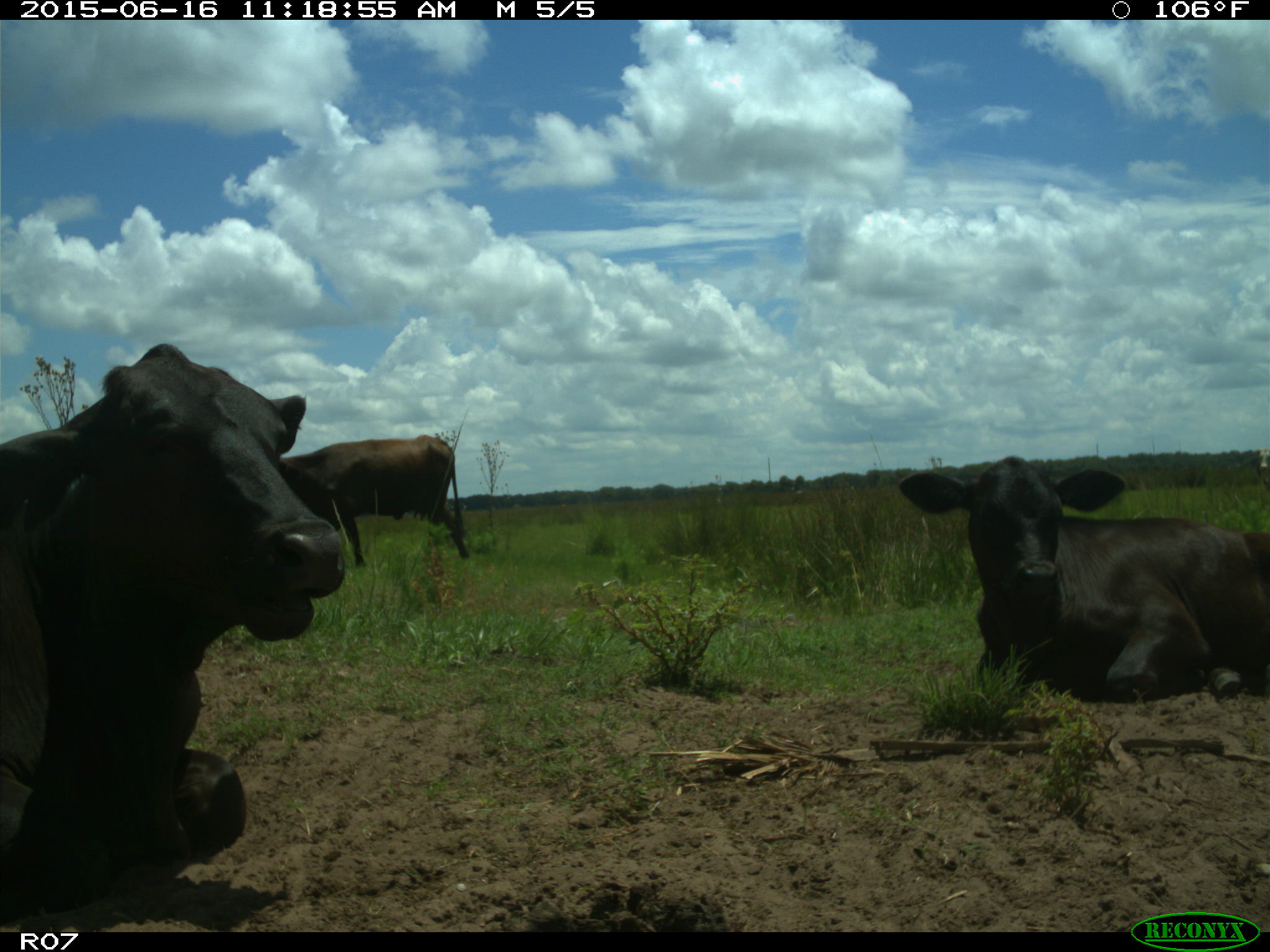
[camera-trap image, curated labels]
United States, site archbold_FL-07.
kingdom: Animalia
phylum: Chordata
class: Mammalia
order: Artiodactyla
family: Bovidae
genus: Bos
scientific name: Bos taurus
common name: domestic cow